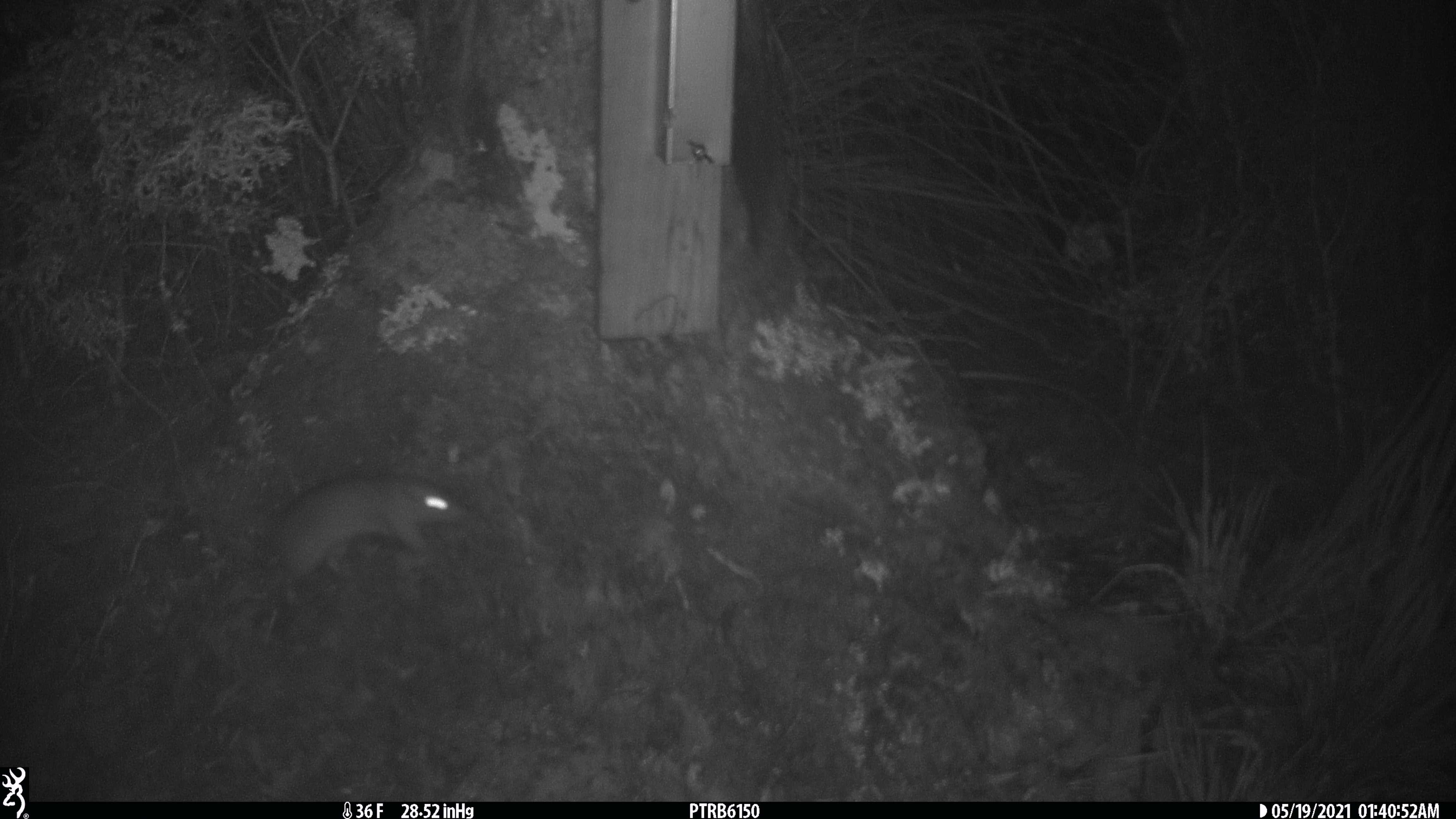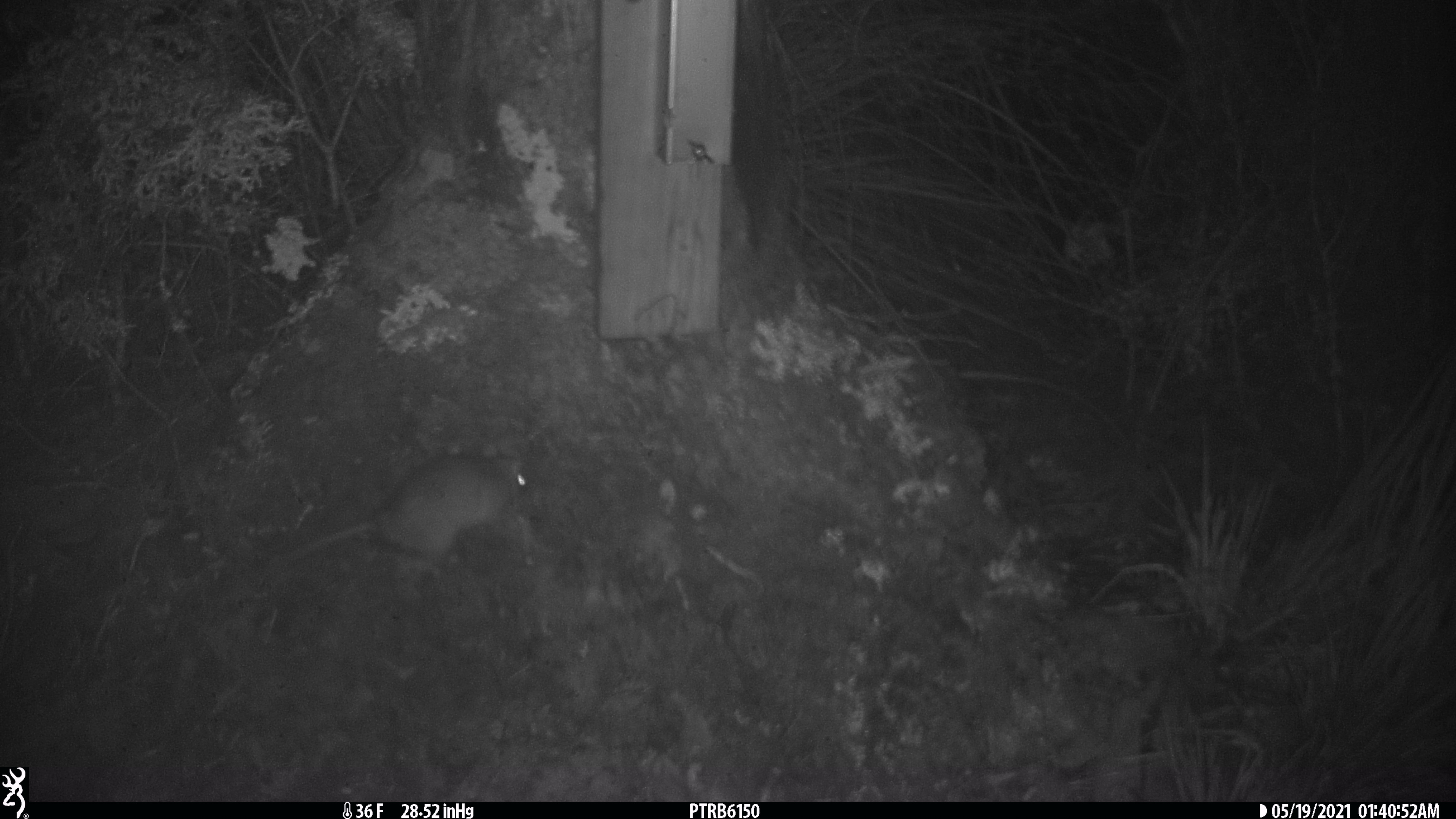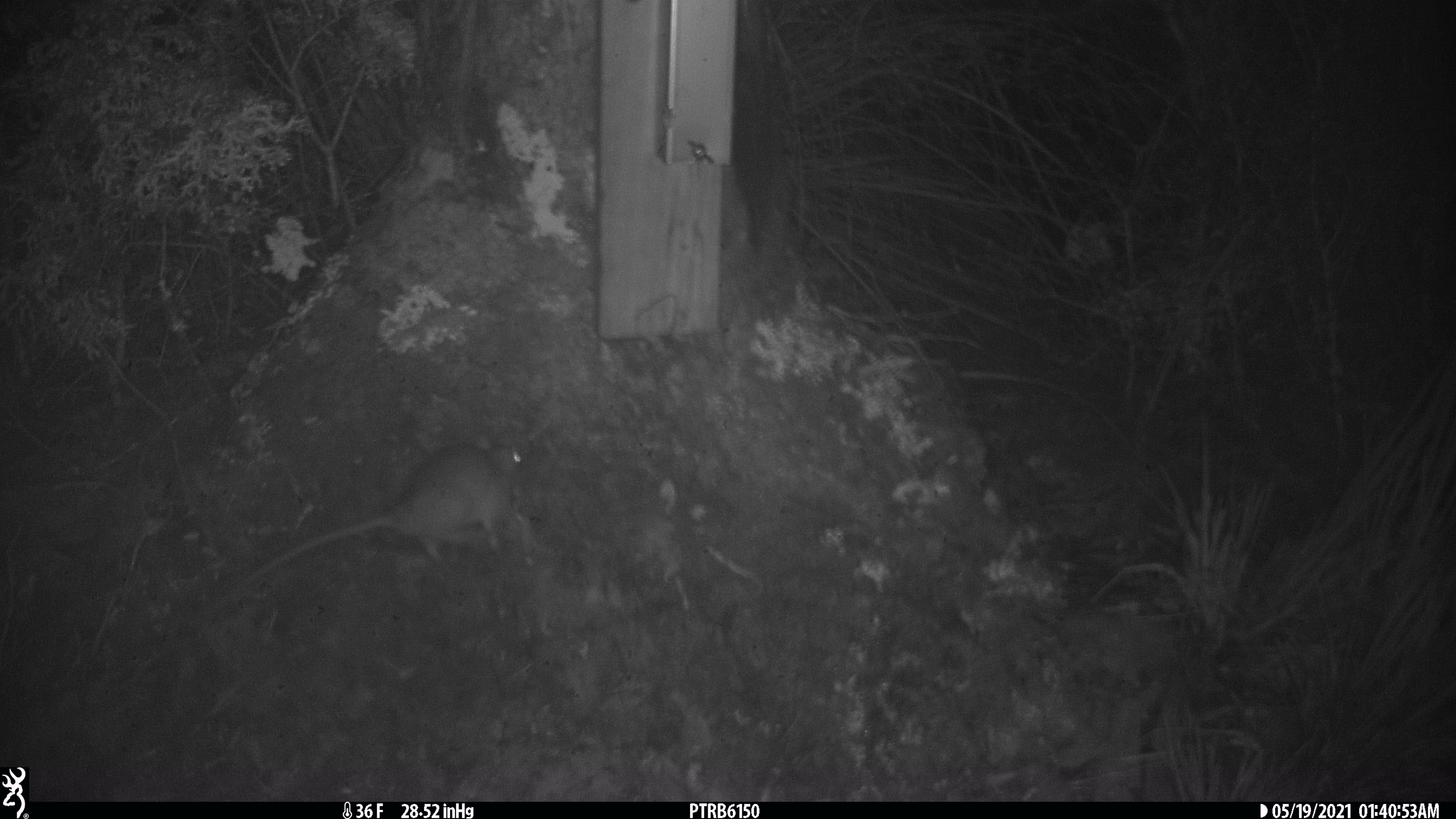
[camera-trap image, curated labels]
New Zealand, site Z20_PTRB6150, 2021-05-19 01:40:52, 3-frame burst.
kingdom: Animalia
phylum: Chordata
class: Mammalia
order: Rodentia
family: Muridae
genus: Rattus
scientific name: Rattus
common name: rat